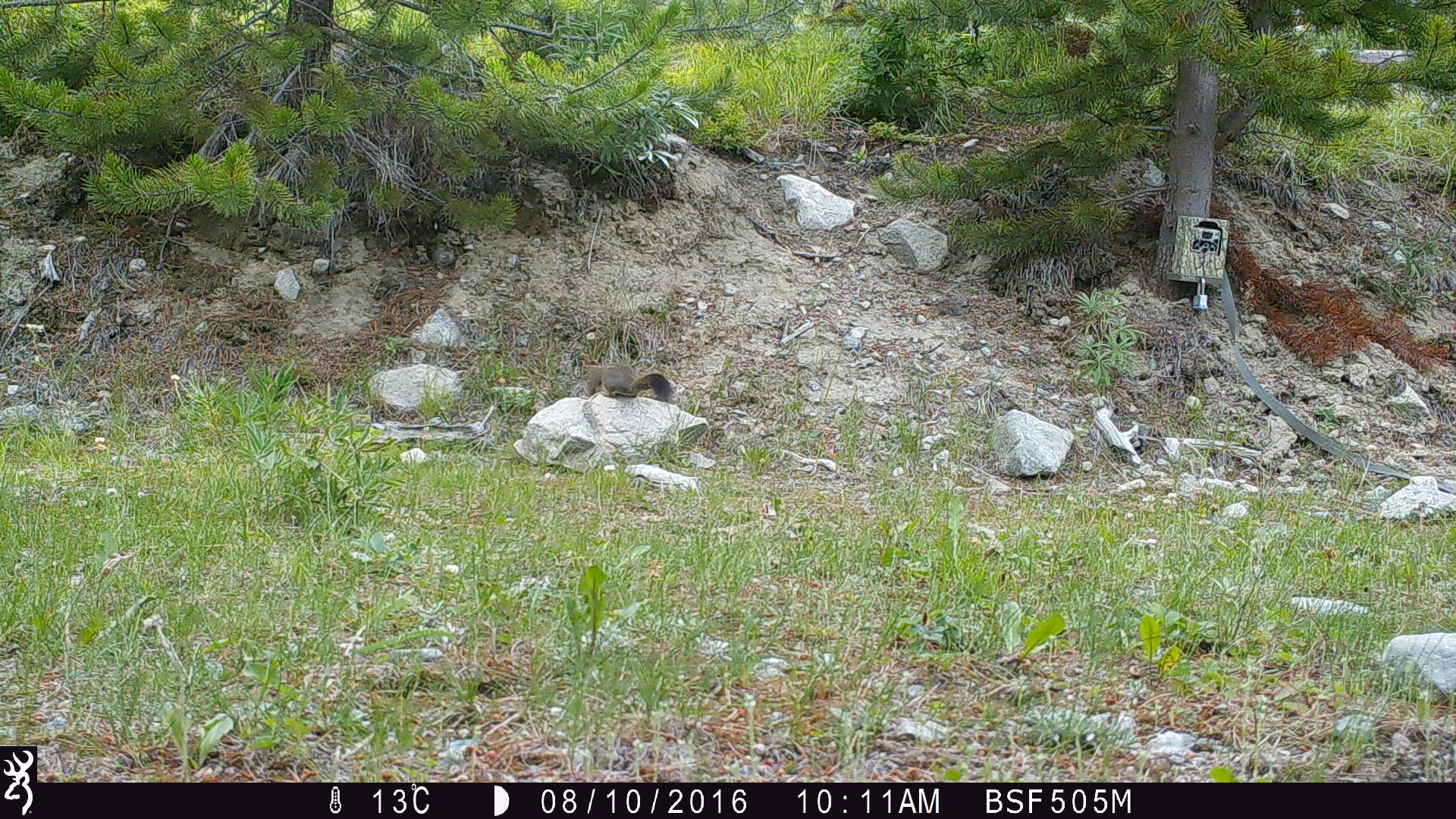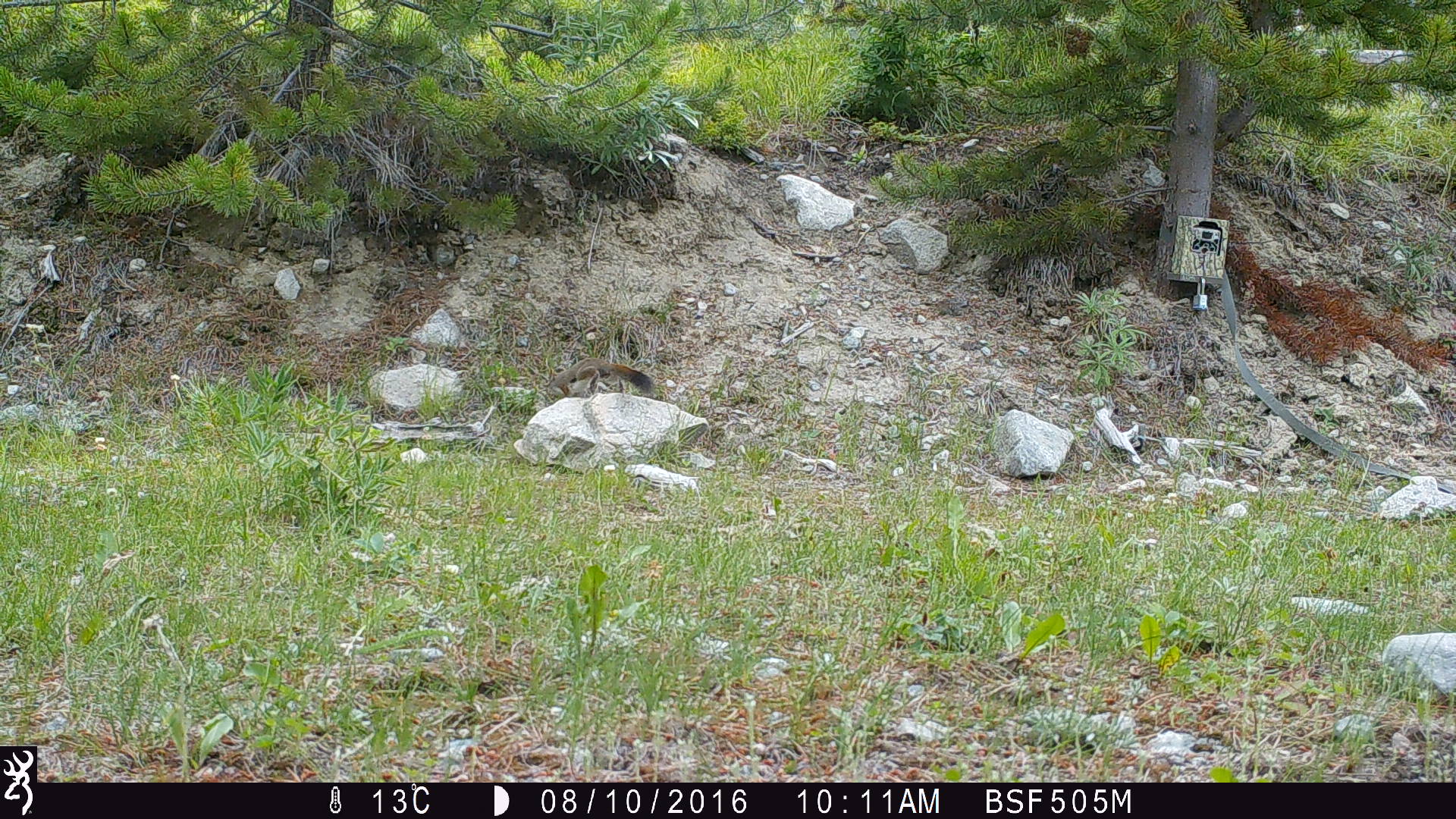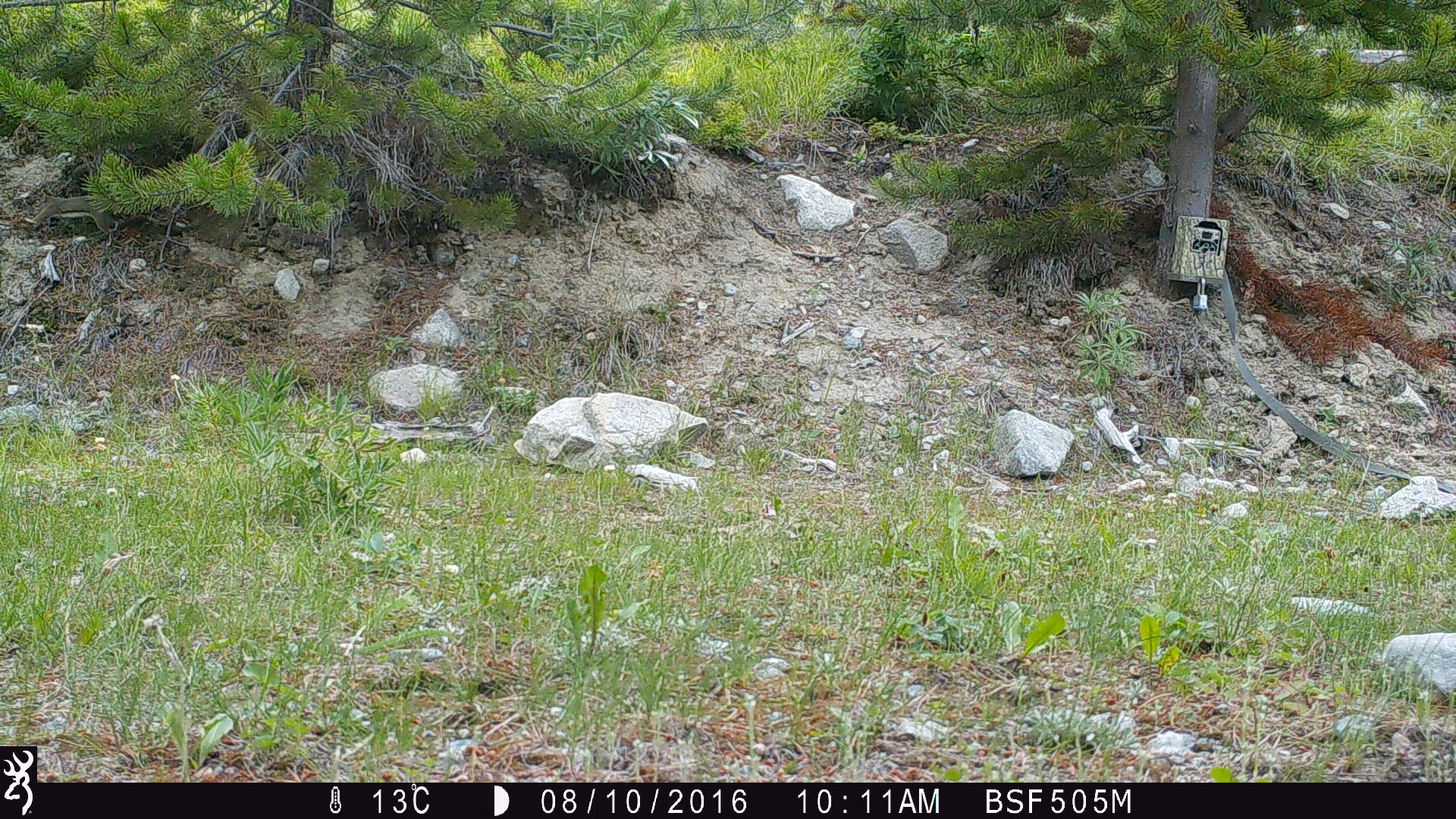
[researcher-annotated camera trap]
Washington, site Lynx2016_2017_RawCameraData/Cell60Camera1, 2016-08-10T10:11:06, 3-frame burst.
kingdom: Animalia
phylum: Chordata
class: Mammalia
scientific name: Mammalia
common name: small mammal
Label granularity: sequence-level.